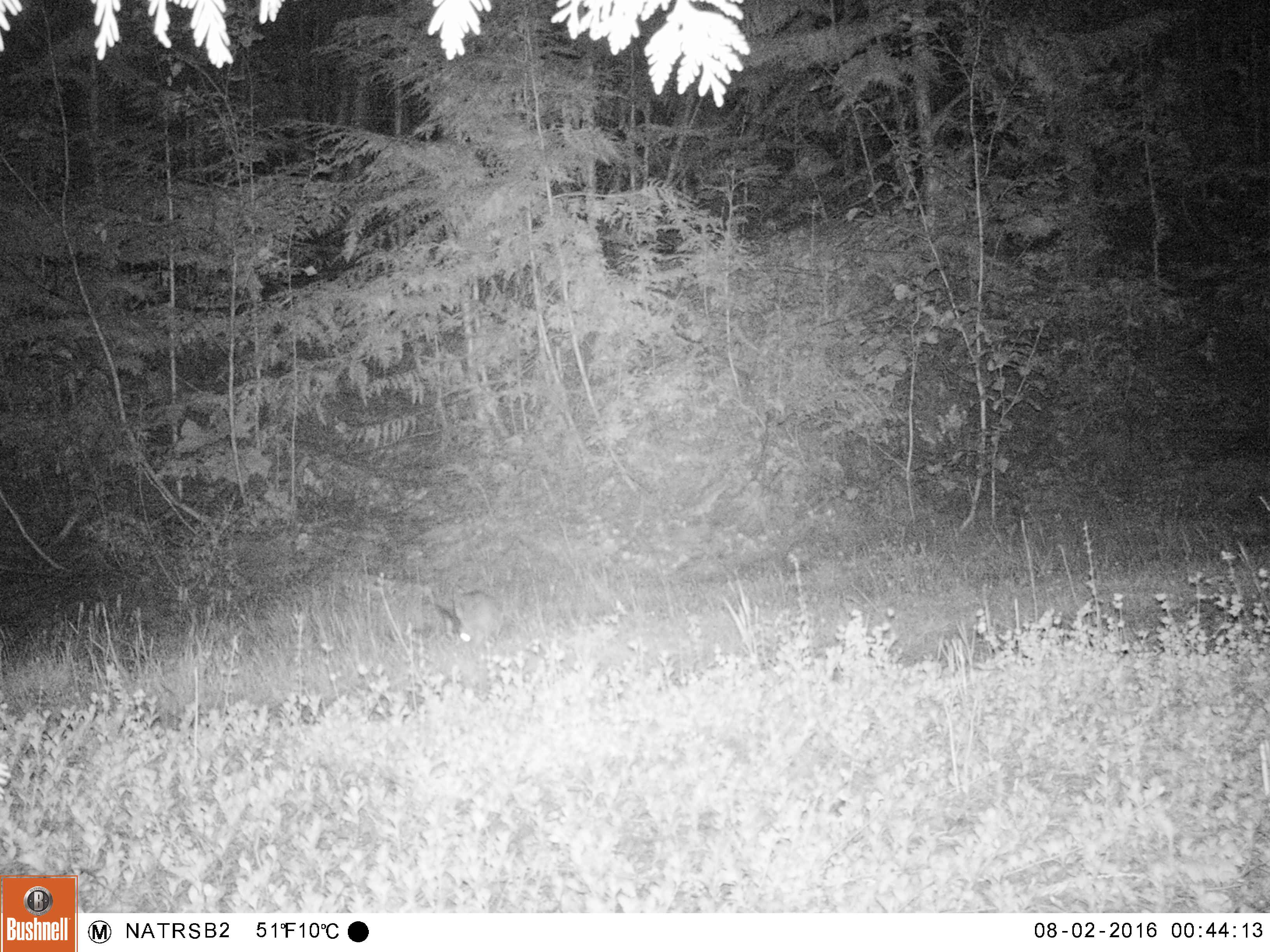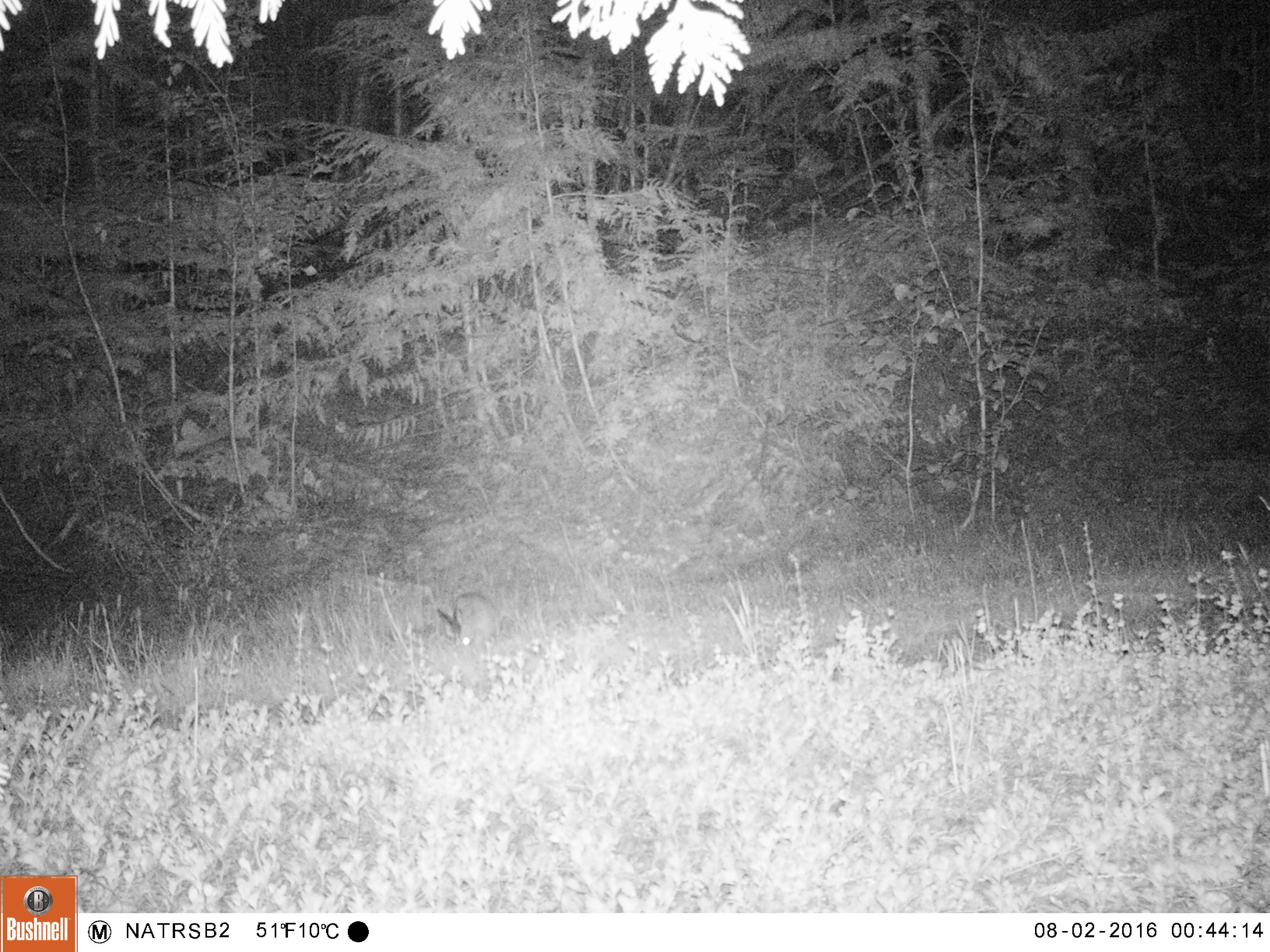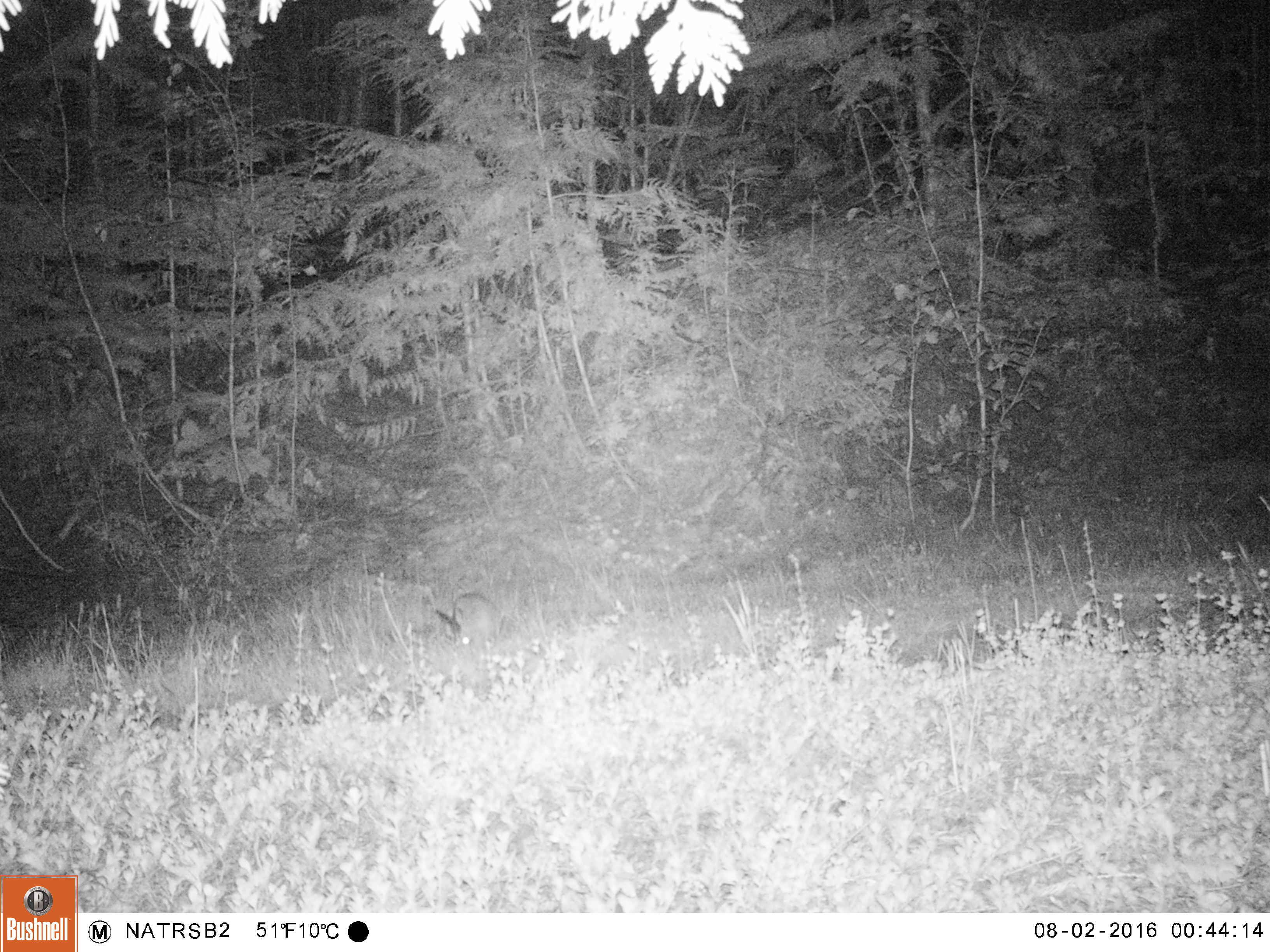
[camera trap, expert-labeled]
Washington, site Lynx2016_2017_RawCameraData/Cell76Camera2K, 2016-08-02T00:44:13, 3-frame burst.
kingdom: Animalia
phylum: Chordata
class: Mammalia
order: Lagomorpha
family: Leporidae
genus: Lepus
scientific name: Lepus americanus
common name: snowshoe hare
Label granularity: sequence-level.